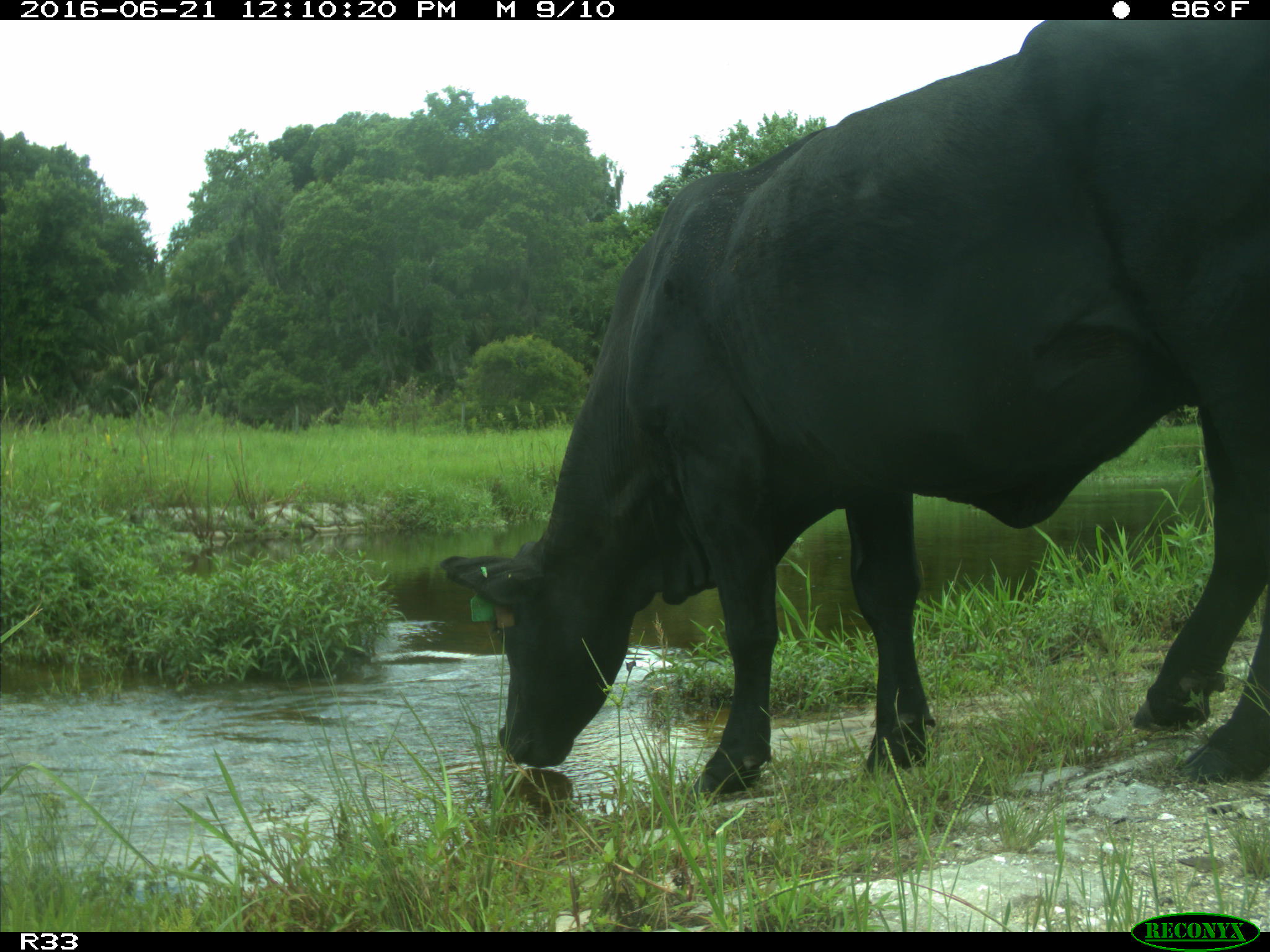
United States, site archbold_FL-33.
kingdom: Animalia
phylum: Chordata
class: Mammalia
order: Artiodactyla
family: Bovidae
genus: Bos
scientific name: Bos taurus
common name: domestic cow